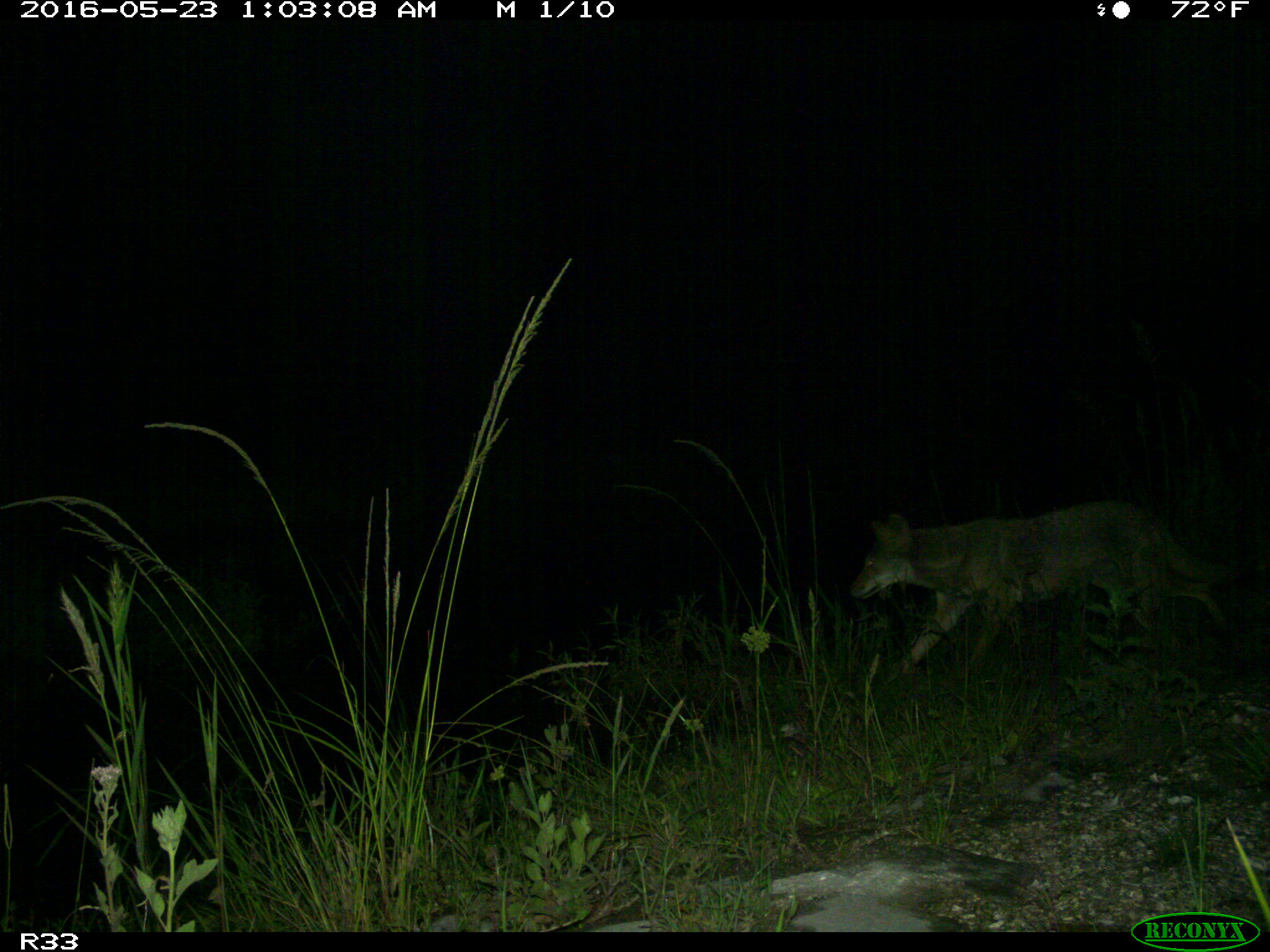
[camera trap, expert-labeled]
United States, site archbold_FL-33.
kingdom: Animalia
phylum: Chordata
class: Mammalia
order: Carnivora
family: Canidae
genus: Canis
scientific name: Canis latrans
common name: coyote